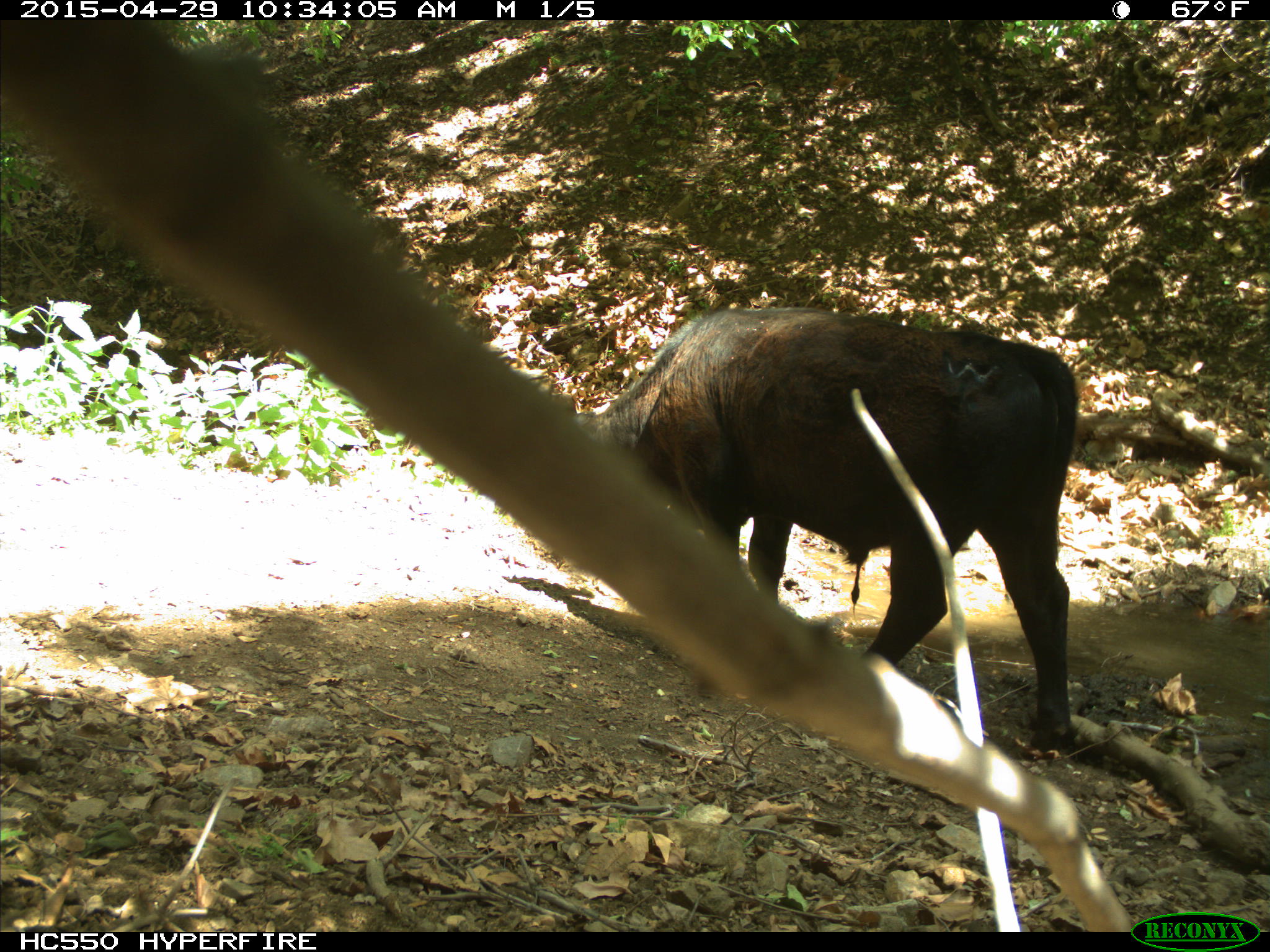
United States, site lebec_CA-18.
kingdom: Animalia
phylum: Chordata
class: Mammalia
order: Artiodactyla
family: Bovidae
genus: Bos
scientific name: Bos taurus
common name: domestic cow